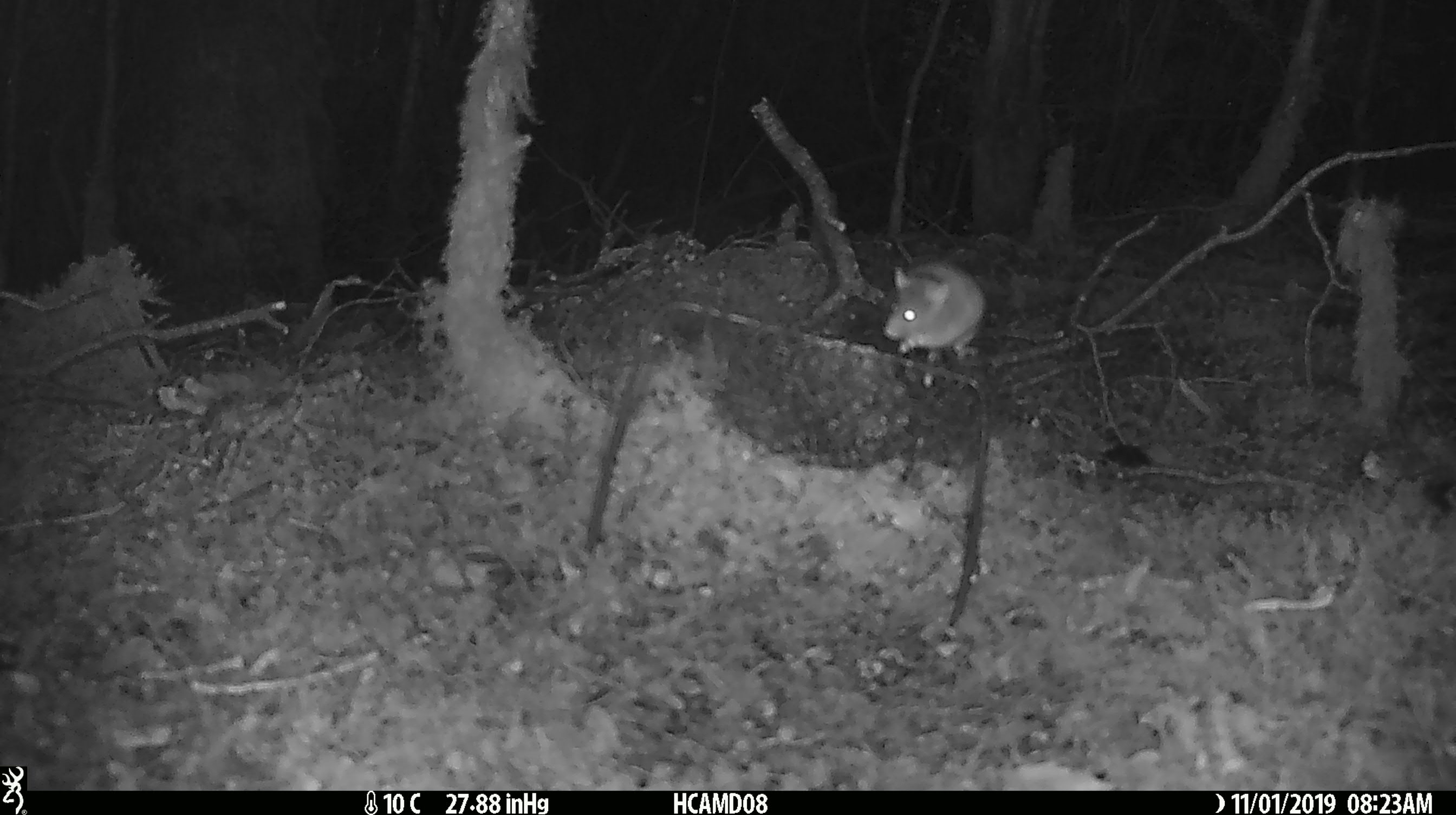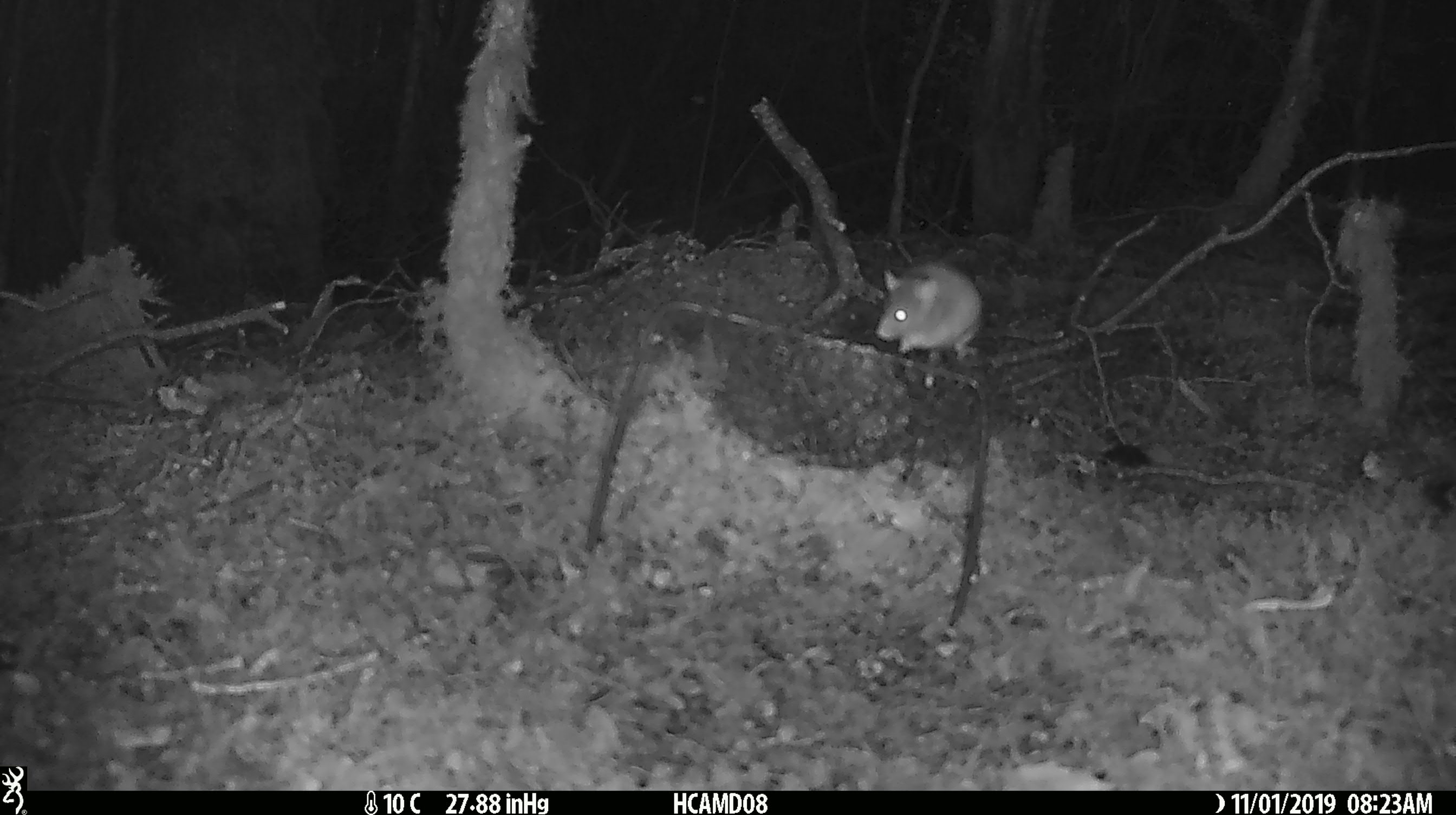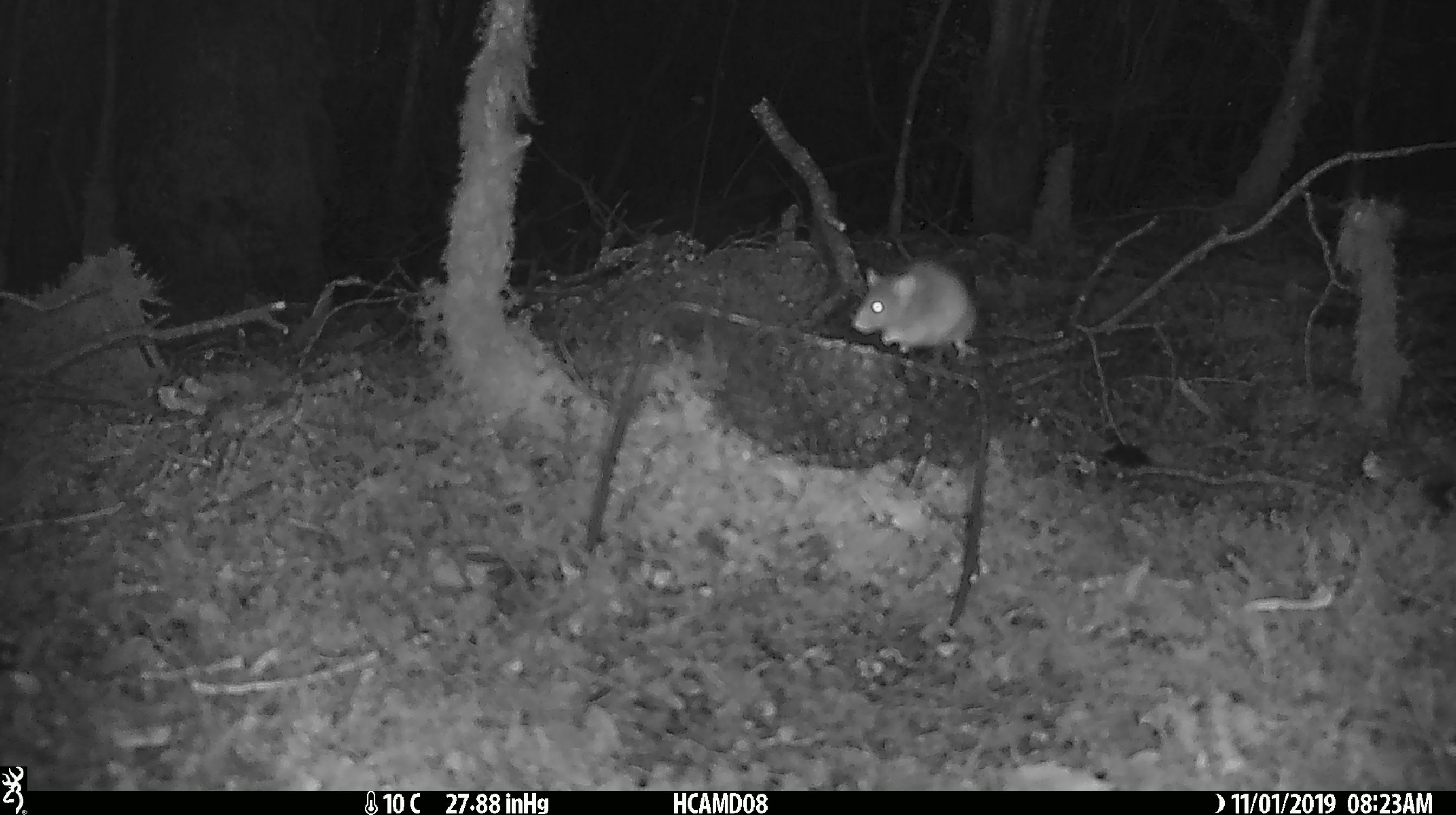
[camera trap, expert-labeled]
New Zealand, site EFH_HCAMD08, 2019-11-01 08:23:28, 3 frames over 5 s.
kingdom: Animalia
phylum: Chordata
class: Mammalia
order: Rodentia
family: Muridae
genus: Mus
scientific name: Mus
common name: mouse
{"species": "mouse (Mus)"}